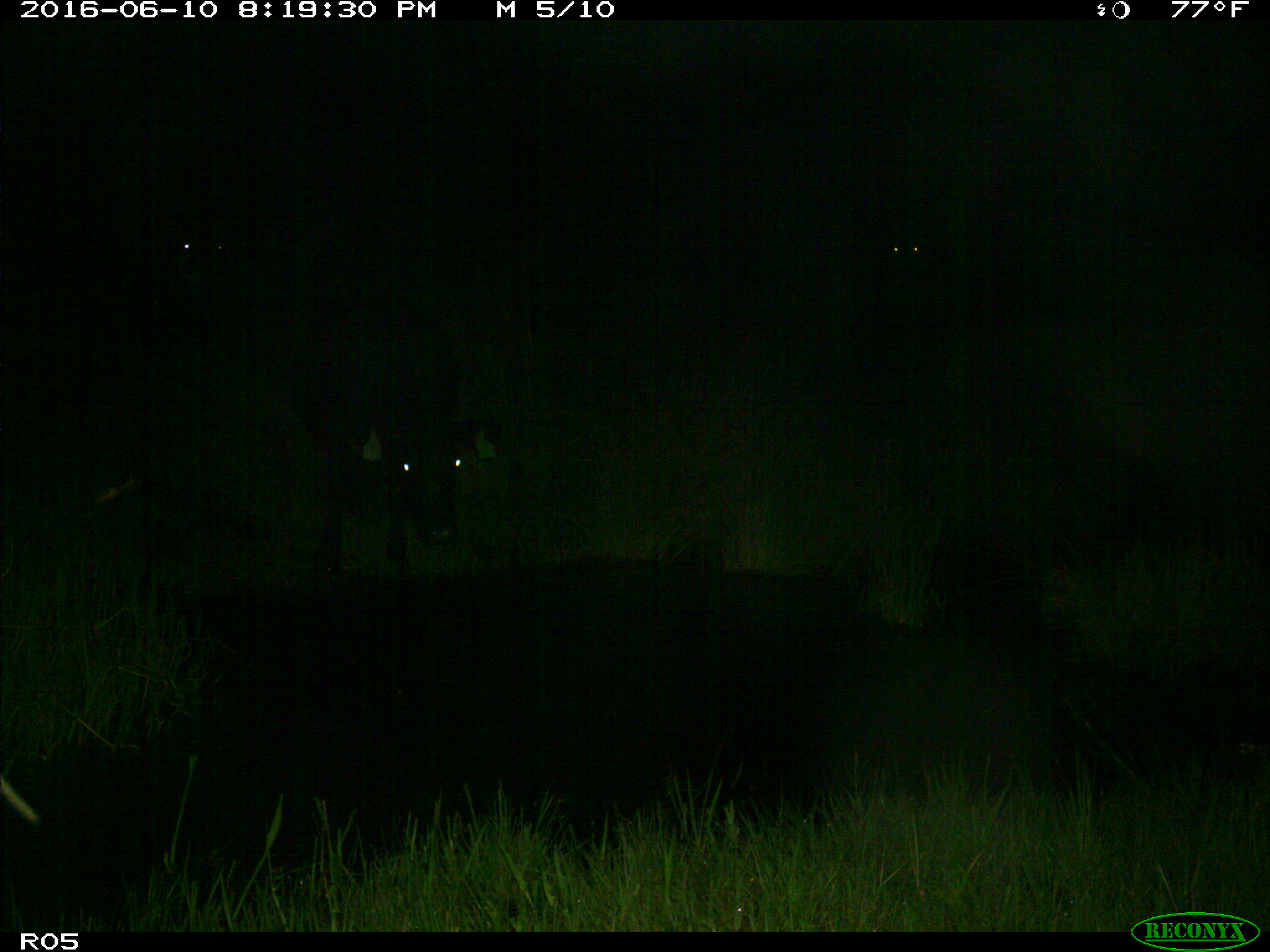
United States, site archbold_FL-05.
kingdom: Animalia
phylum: Chordata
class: Mammalia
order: Artiodactyla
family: Suidae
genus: Sus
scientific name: Sus scrofa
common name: wild boar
Sus scrofa (wild boar).